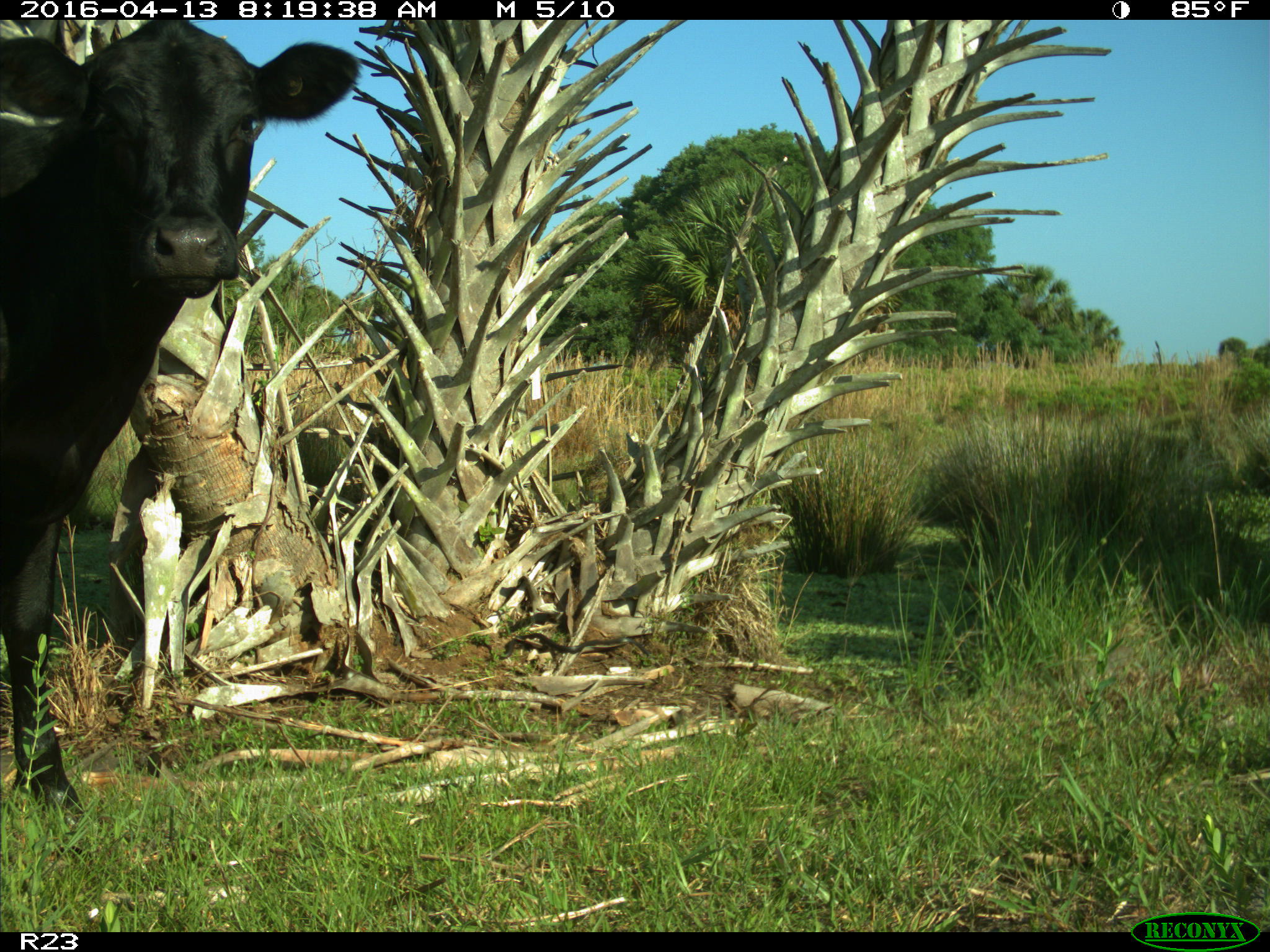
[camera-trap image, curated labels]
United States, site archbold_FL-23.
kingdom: Animalia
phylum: Chordata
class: Mammalia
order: Artiodactyla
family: Bovidae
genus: Bos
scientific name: Bos taurus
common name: domestic cow